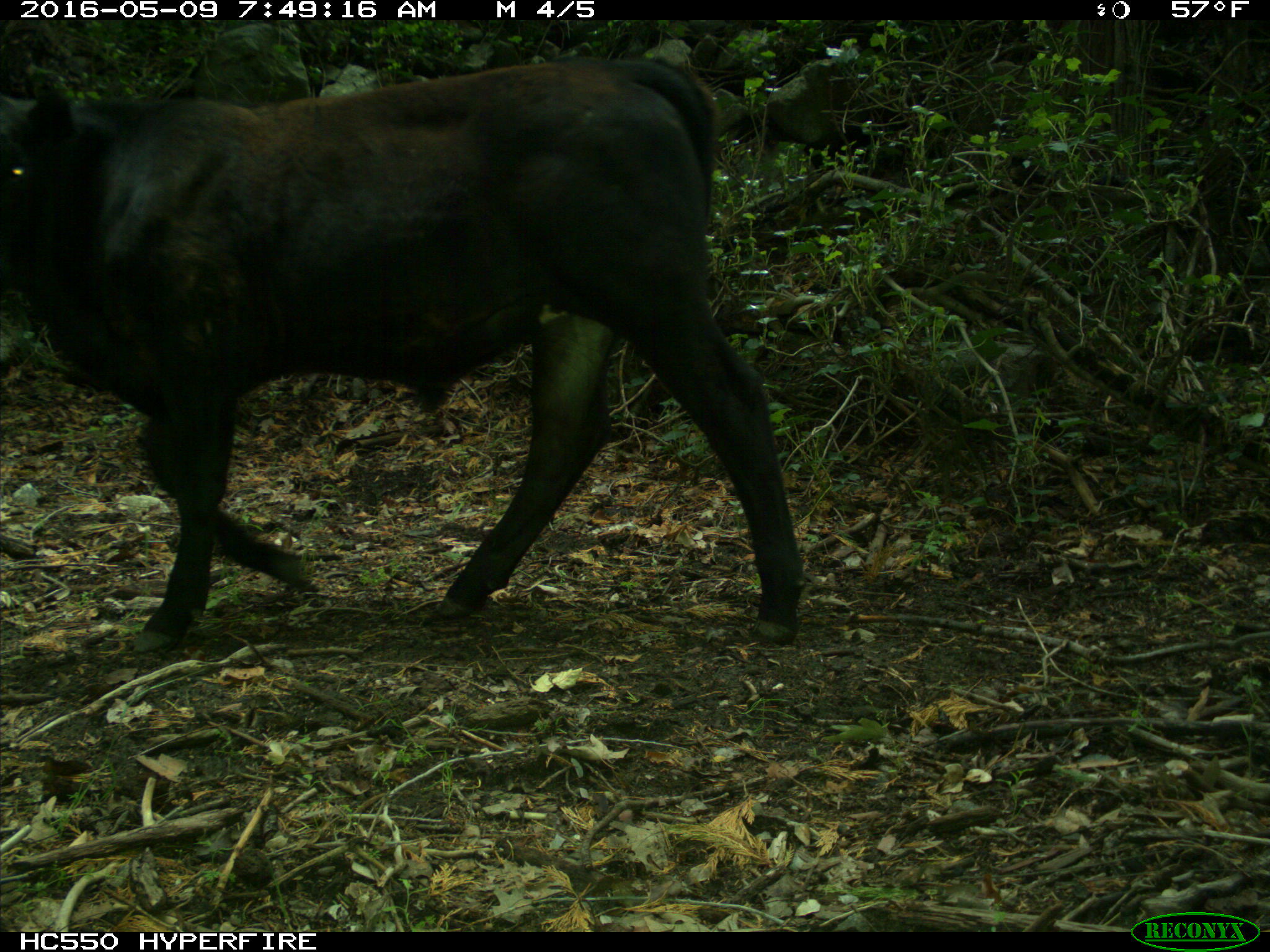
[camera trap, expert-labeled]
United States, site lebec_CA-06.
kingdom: Animalia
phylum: Chordata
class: Mammalia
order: Artiodactyla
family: Bovidae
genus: Bos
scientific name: Bos taurus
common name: domestic cow